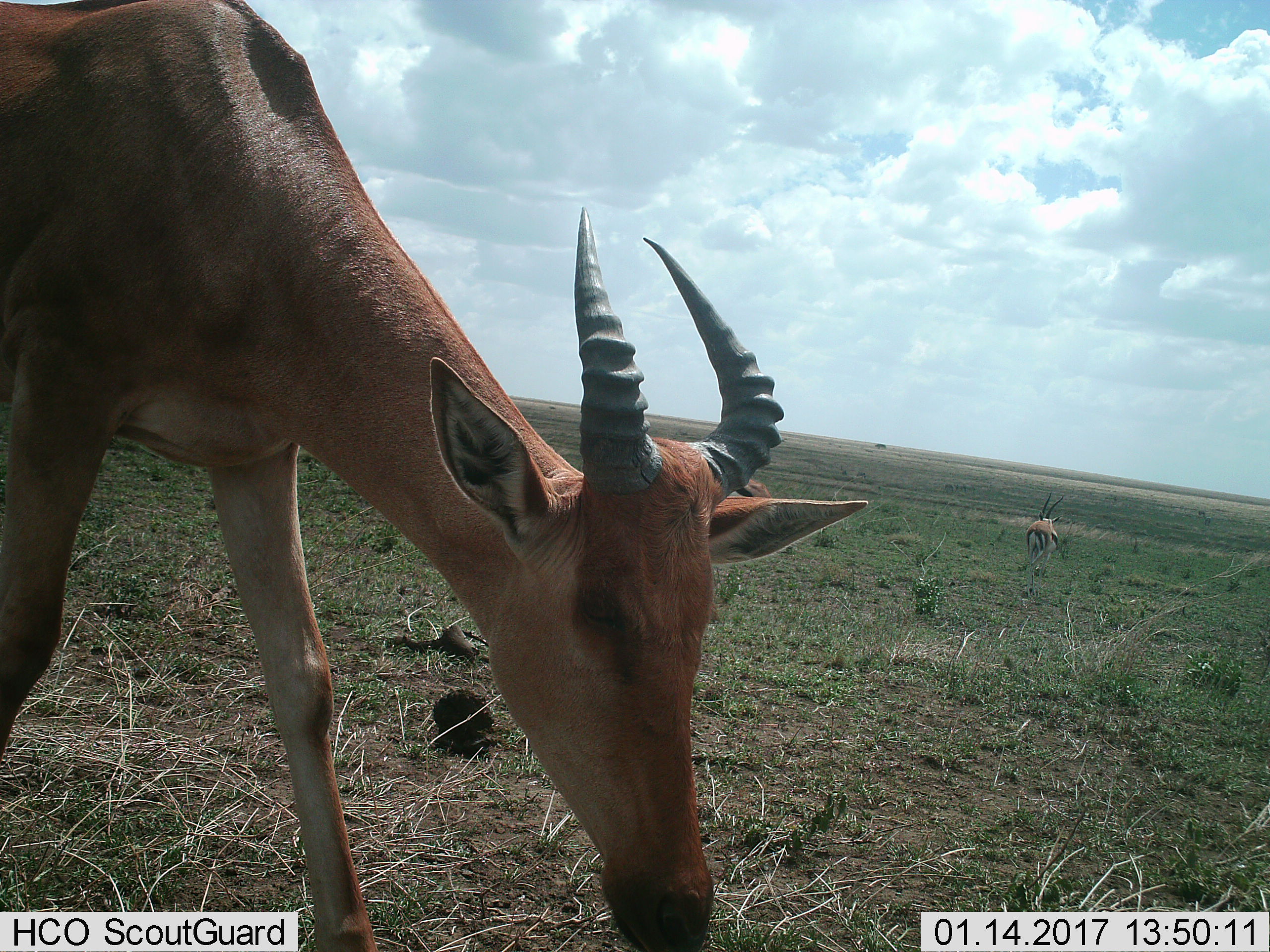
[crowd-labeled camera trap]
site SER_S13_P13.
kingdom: Animalia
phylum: Chordata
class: Mammalia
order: Artiodactyla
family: Bovidae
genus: Eudorcas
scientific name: Eudorcas thomsonii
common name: thomson's gazelle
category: gazellethomsons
Gazellethomsons (thomson's gazelle) (Eudorcas thomsonii), count 1. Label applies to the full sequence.